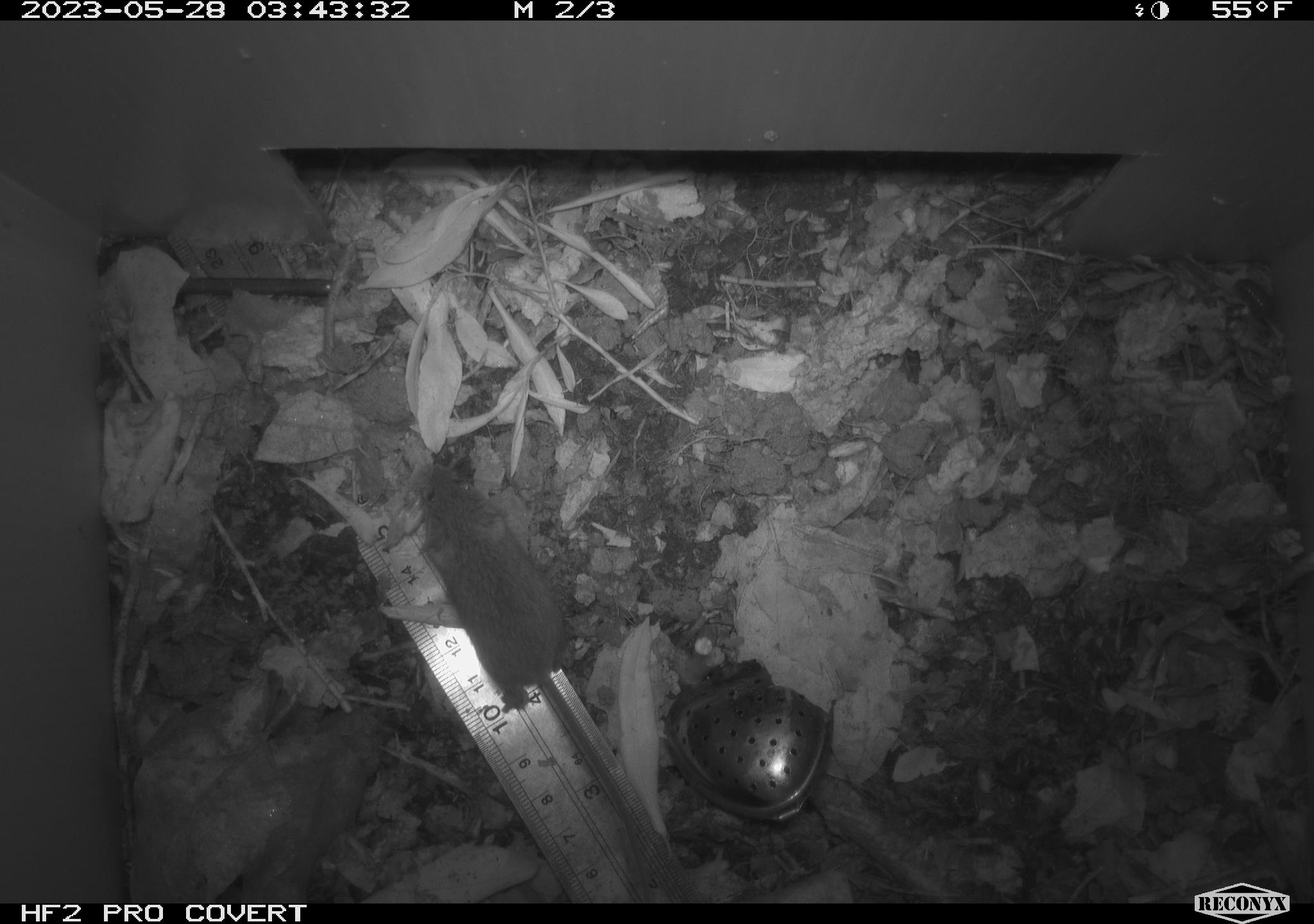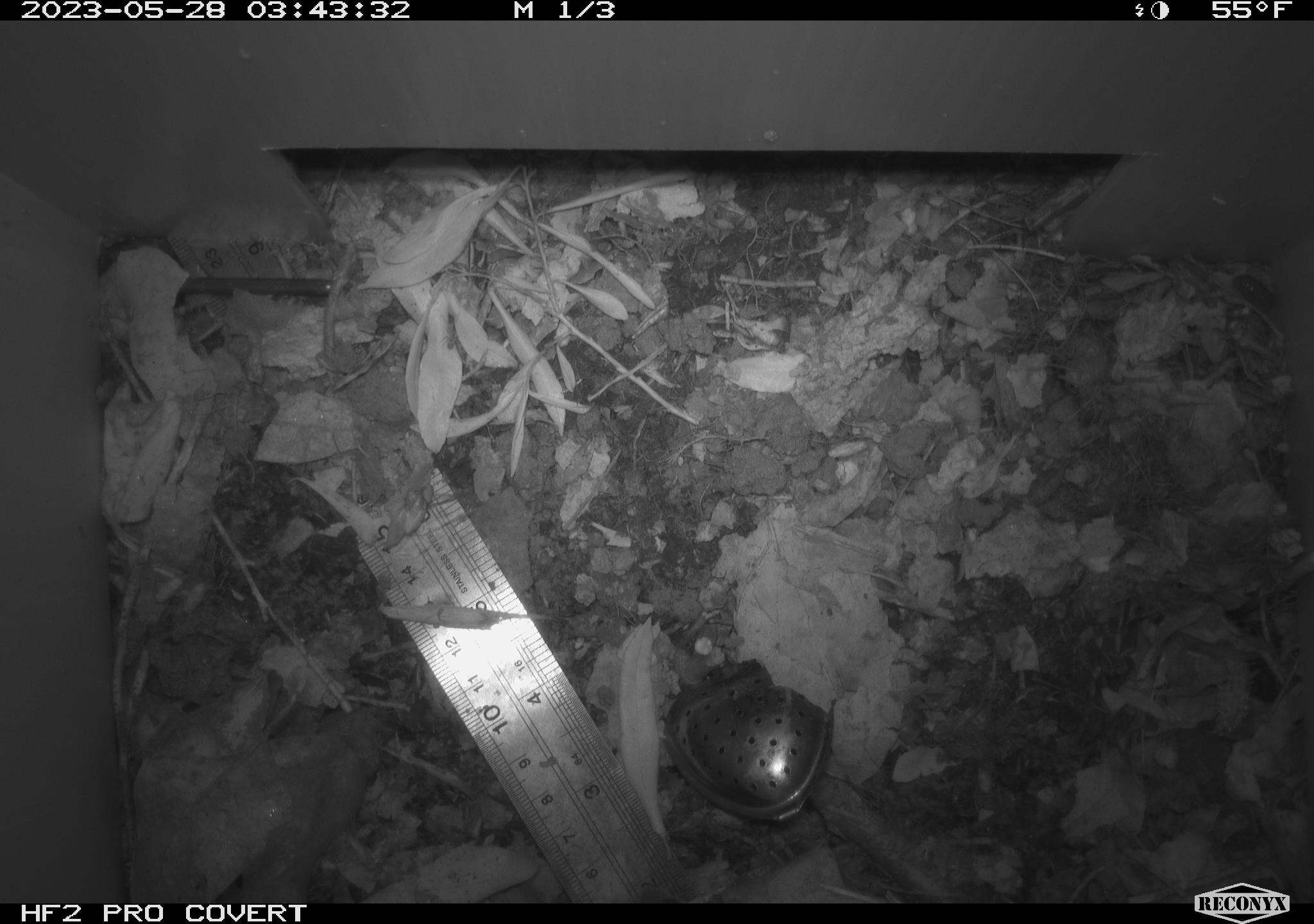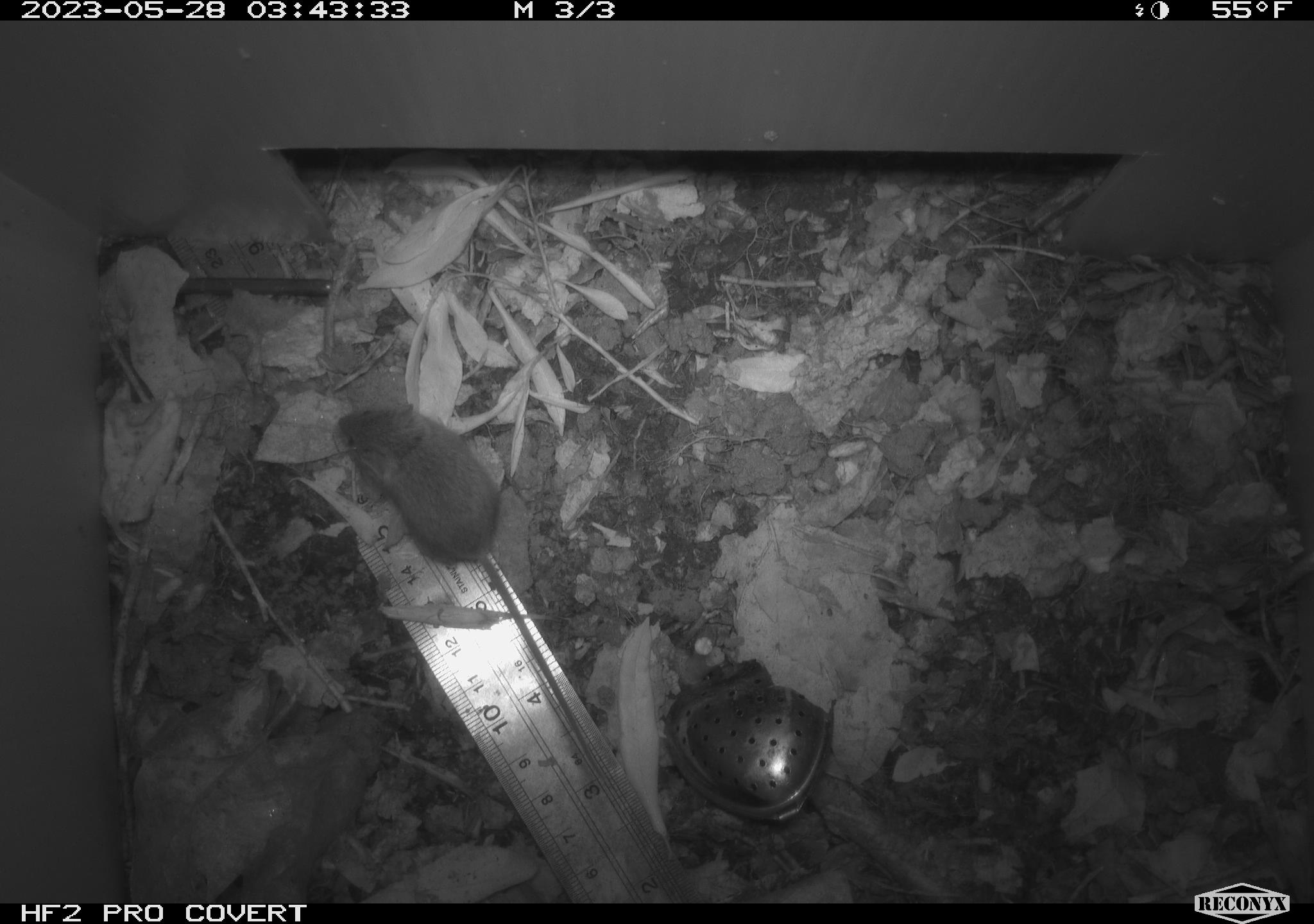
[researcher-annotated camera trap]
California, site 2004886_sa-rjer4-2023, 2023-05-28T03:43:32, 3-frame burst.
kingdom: Animalia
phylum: Chordata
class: Mammalia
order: Rodentia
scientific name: Rodentia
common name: mouse species